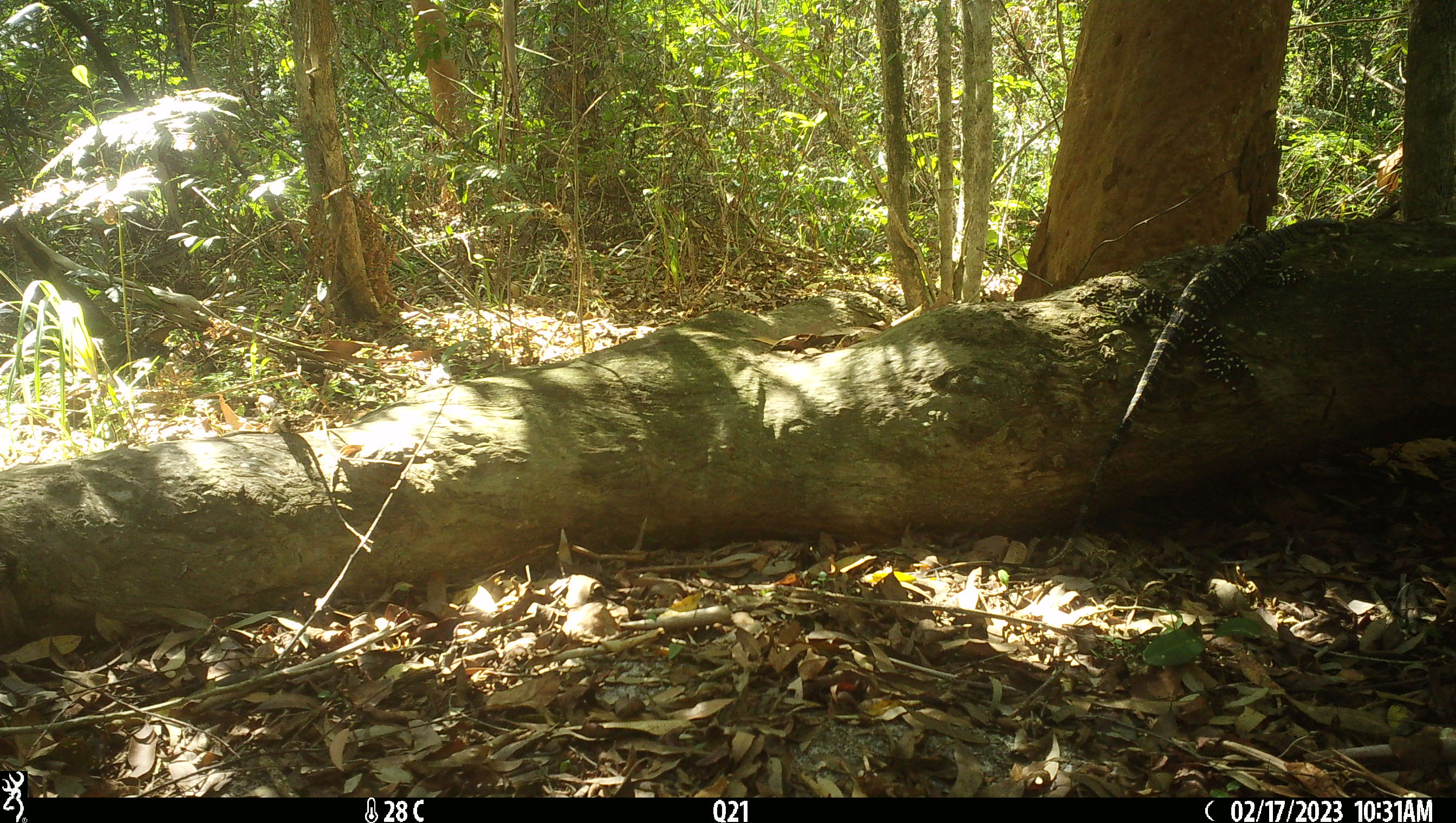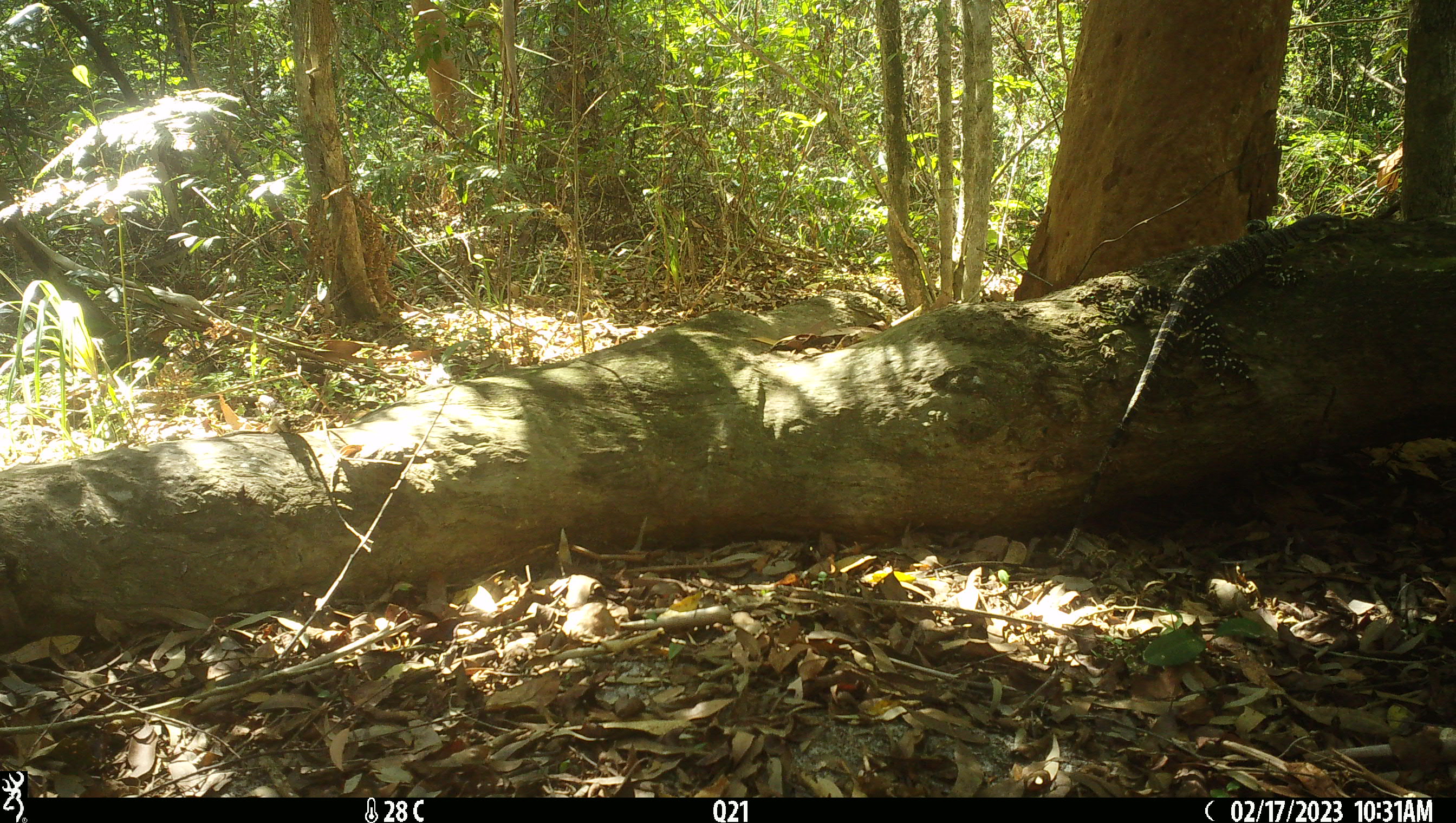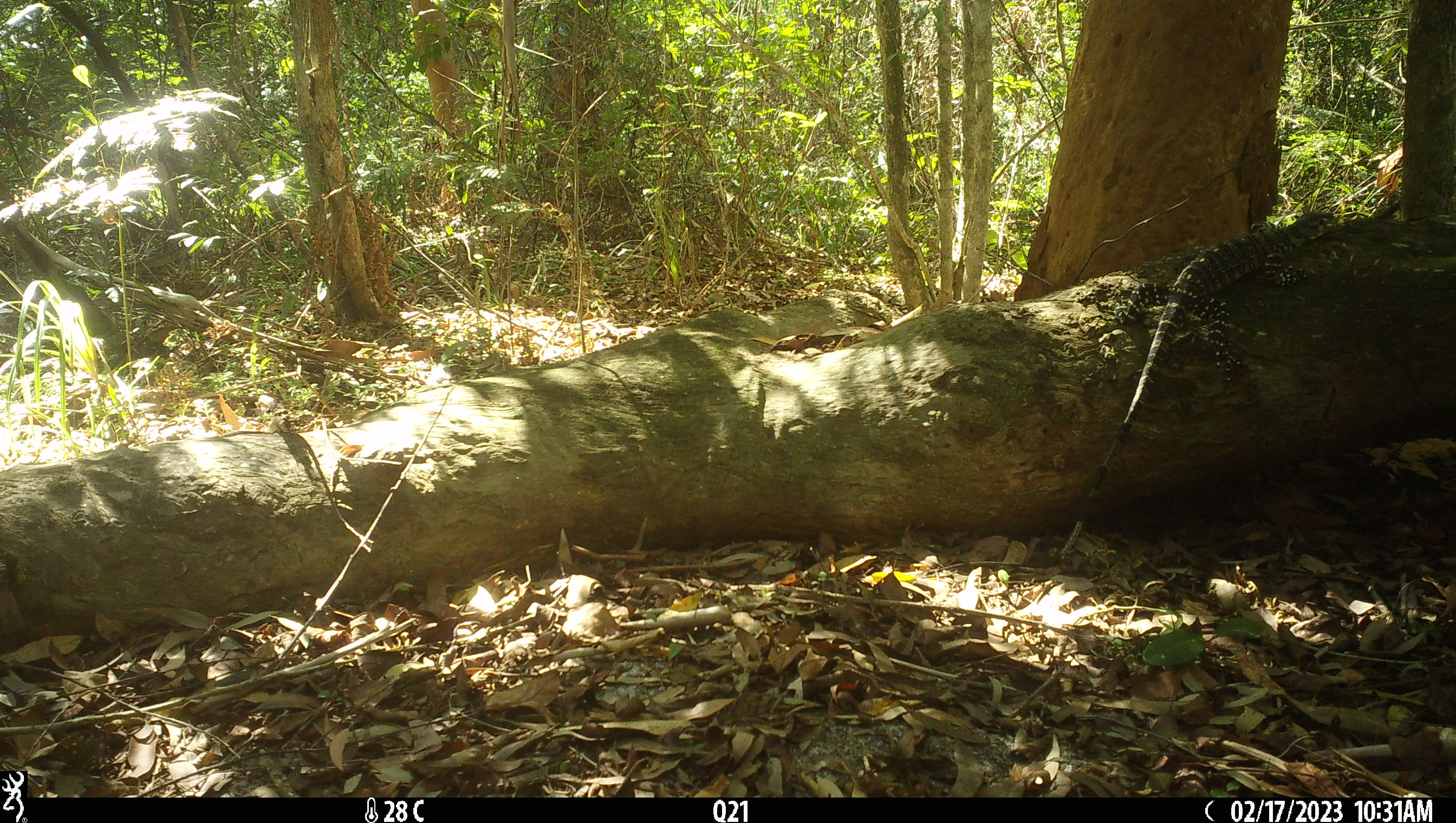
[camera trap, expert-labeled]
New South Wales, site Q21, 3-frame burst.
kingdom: Animalia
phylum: Chordata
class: Reptilia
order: Squamata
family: Varanidae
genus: Varanus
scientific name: Varanus varius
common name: lace monitor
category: goanna